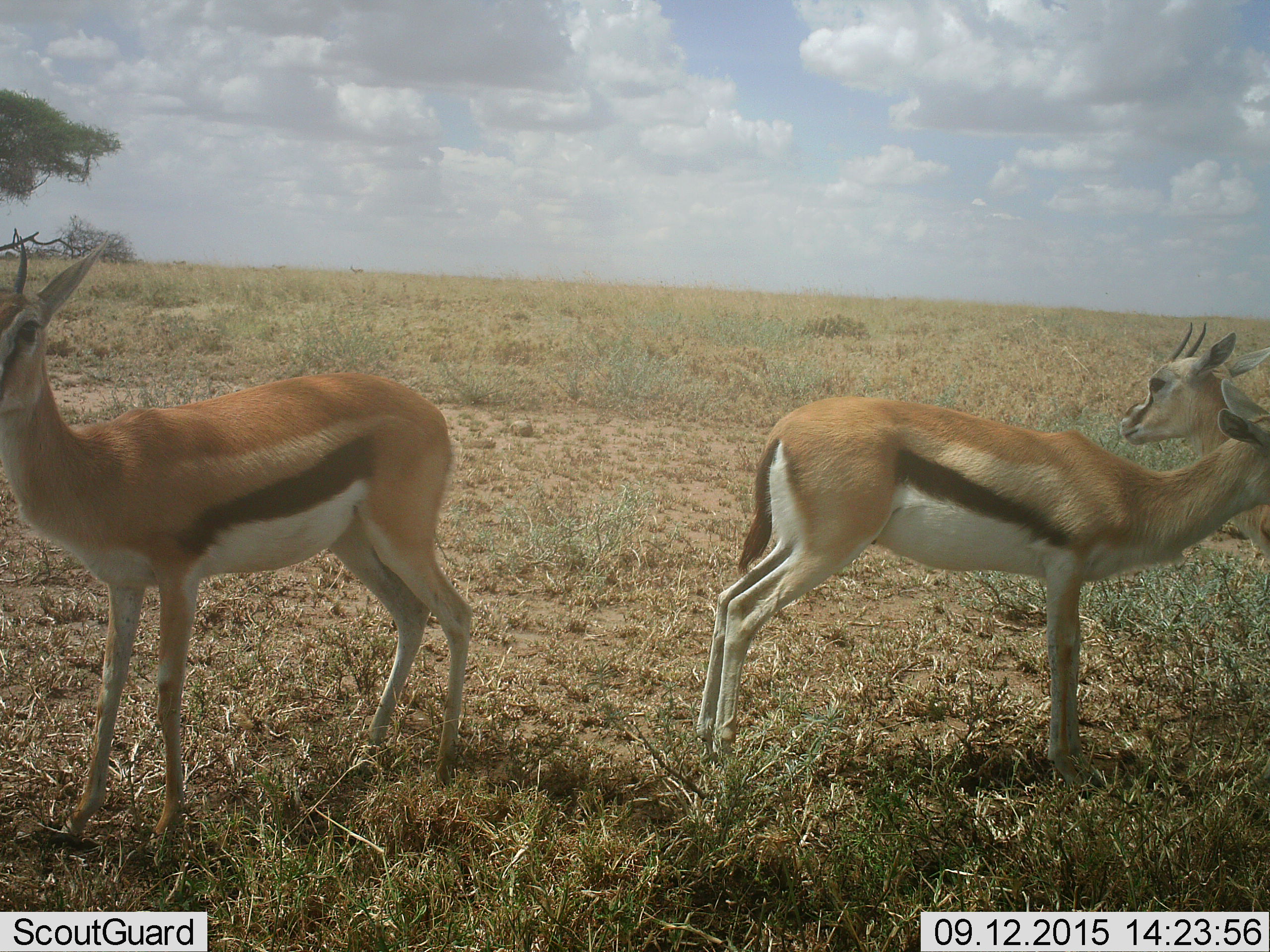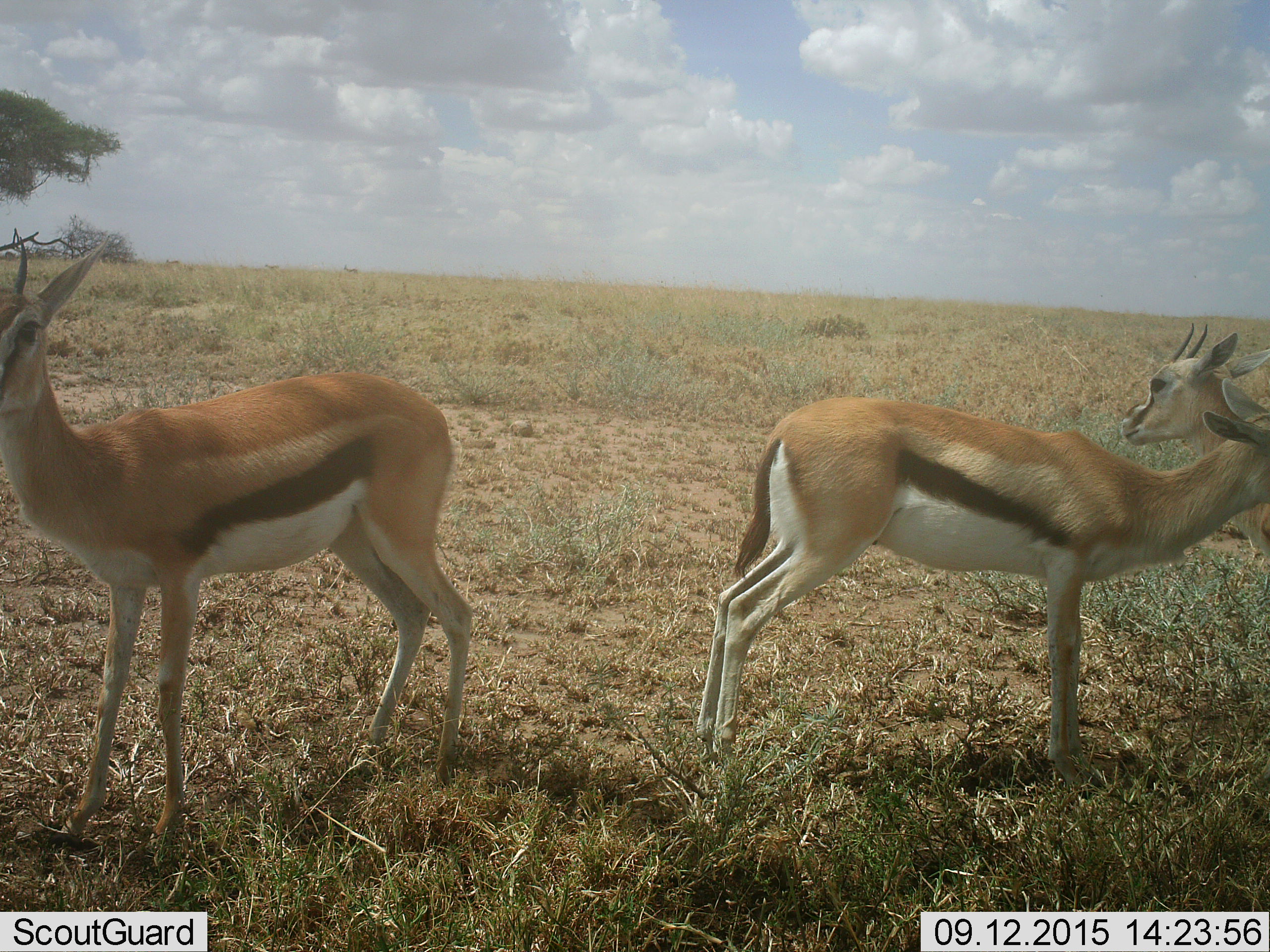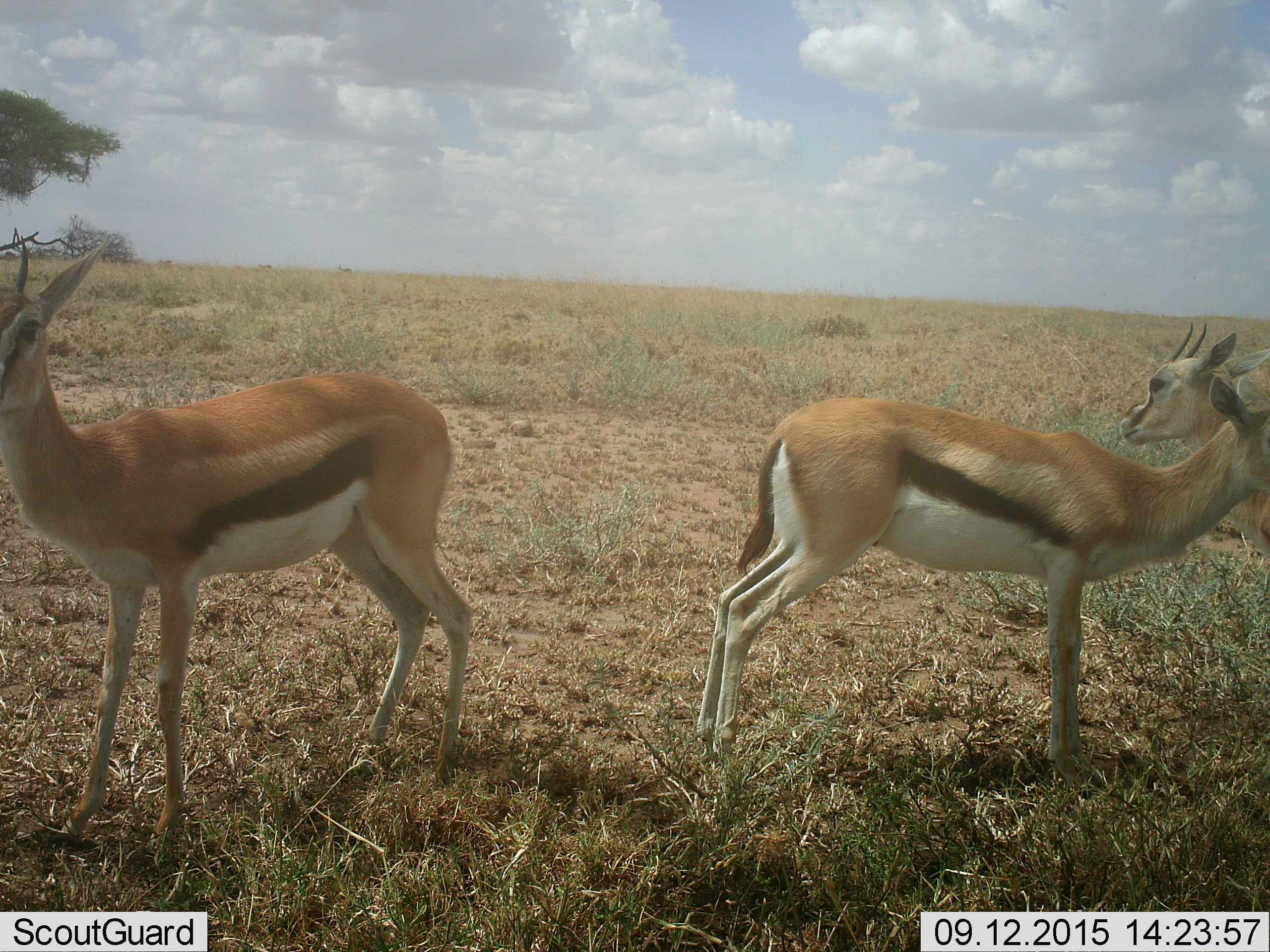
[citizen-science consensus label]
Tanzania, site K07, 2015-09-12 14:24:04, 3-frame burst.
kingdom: Animalia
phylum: Chordata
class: Mammalia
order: Artiodactyla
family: Bovidae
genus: Eudorcas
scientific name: Eudorcas thomsonii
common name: thomson's gazelle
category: gazellethomsons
Gazellethomsons (thomson's gazelle) (Eudorcas thomsonii), count 3. Behavior (volunteer vote fractions): standing 90%, resting 10%, moving 0%, interacting 0%. Young present (vote fraction): 0%. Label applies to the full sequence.